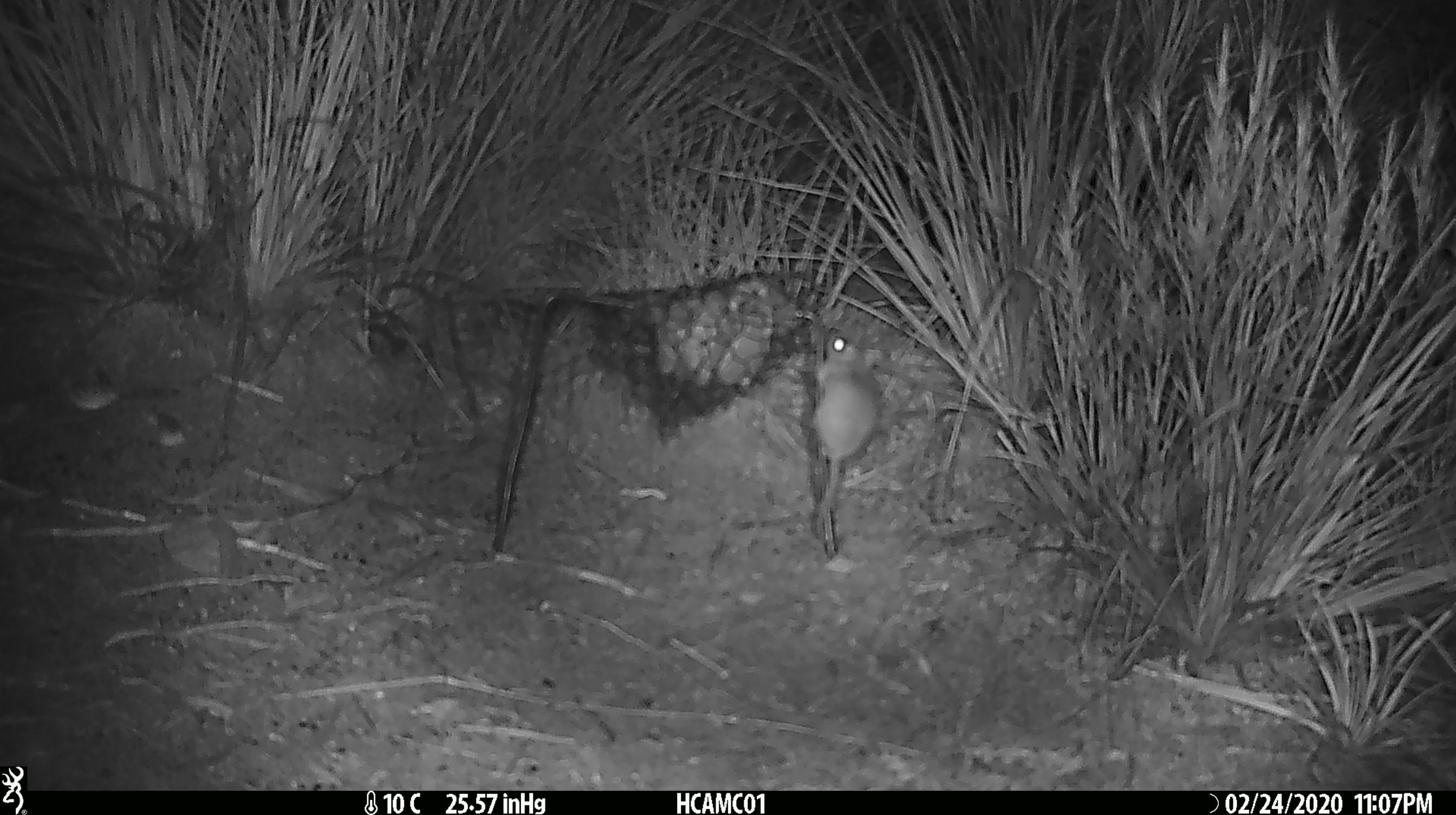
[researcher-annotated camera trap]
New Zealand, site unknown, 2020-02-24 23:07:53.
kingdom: Animalia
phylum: Chordata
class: Mammalia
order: Rodentia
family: Muridae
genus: Mus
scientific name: Mus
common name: mouse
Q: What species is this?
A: Mouse (Mus).